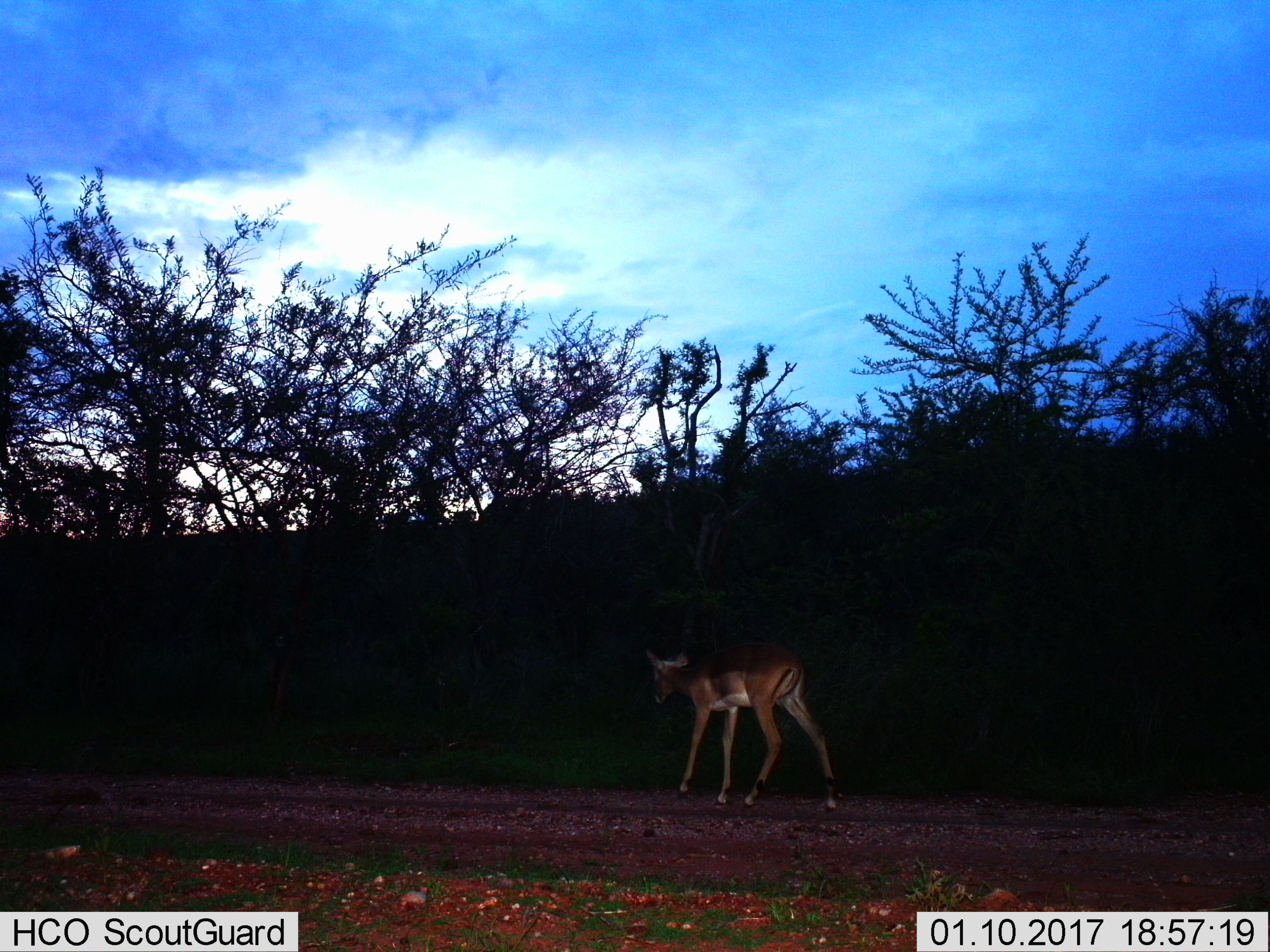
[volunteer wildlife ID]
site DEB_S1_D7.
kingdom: Animalia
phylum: Chordata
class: Mammalia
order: Artiodactyla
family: Bovidae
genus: Aepyceros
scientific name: Aepyceros melampus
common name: impala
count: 1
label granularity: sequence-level